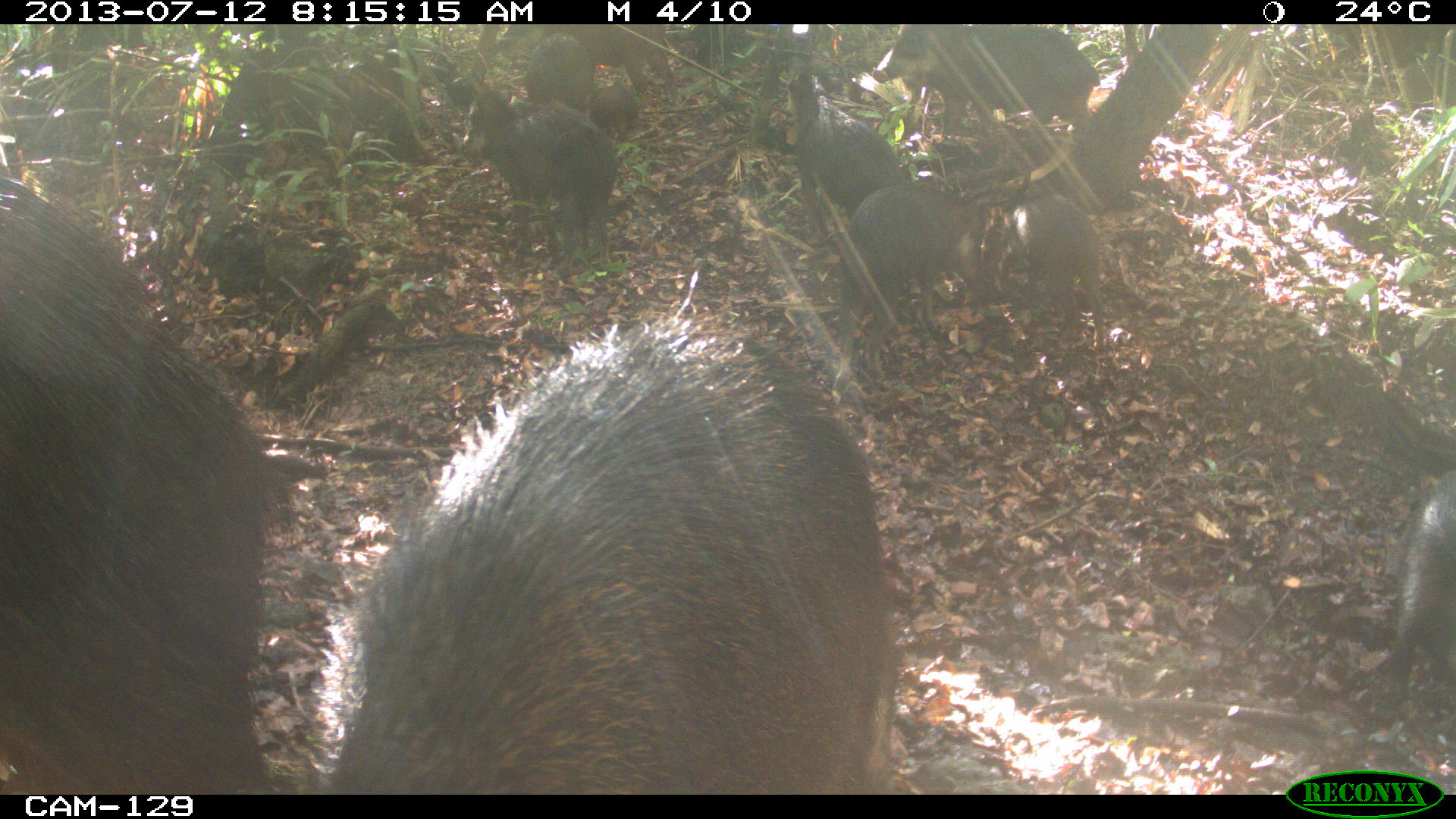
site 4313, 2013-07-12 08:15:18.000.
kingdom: Animalia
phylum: Chordata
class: Mammalia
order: Artiodactyla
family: Tayassuidae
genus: Tayassu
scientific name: Tayassu pecari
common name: white-lipped peccary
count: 20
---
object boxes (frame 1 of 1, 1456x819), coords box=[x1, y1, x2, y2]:
tayassu pecari: box=[328, 314, 898, 793]; box=[0, 170, 296, 794]; box=[462, 91, 613, 272]; box=[866, 21, 1097, 136]; box=[843, 175, 994, 330]; box=[784, 55, 908, 239]; box=[981, 182, 1111, 354]; box=[1379, 471, 1452, 707]; box=[564, 25, 680, 100]; box=[520, 31, 590, 104]; box=[592, 83, 640, 144]